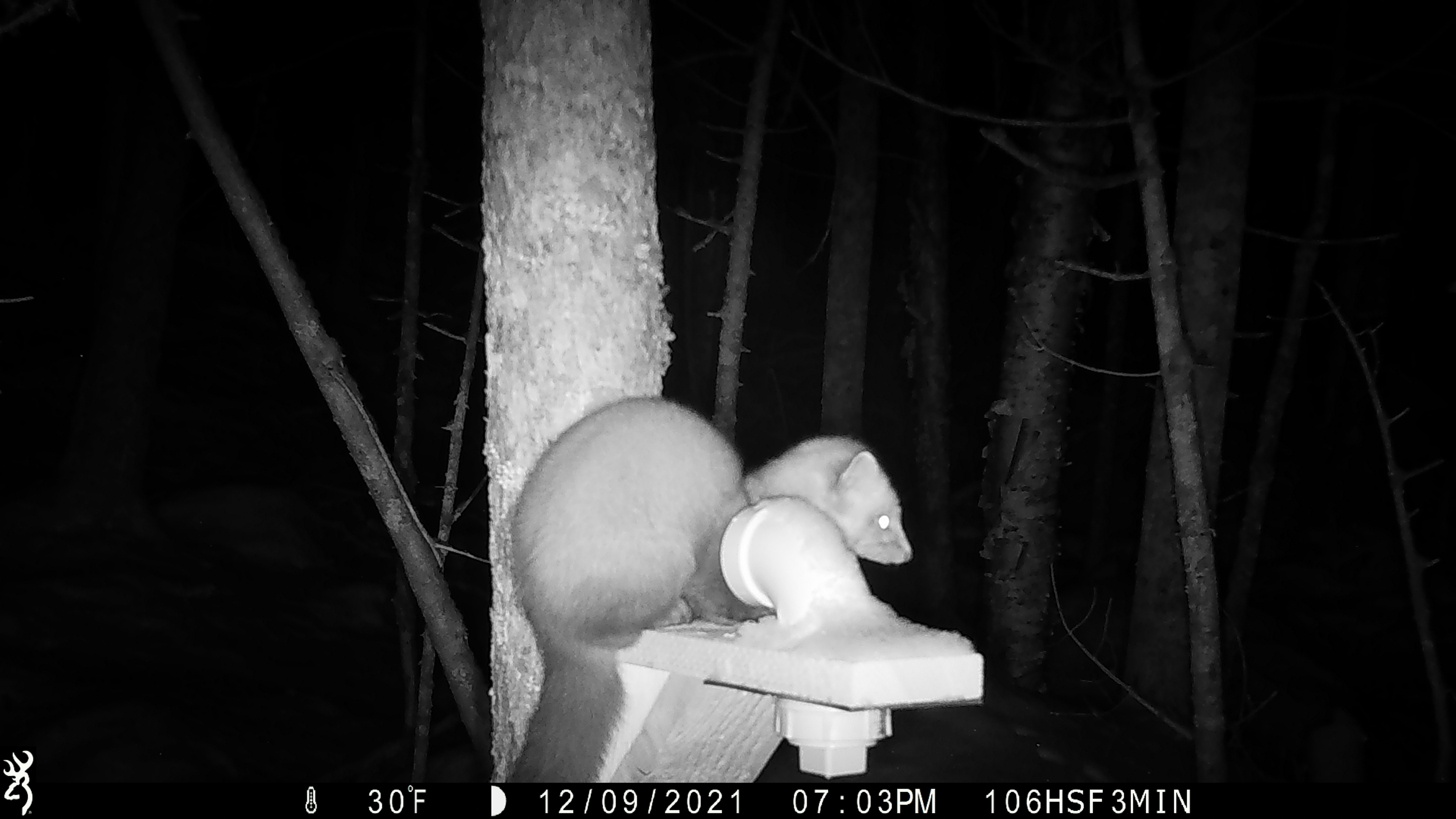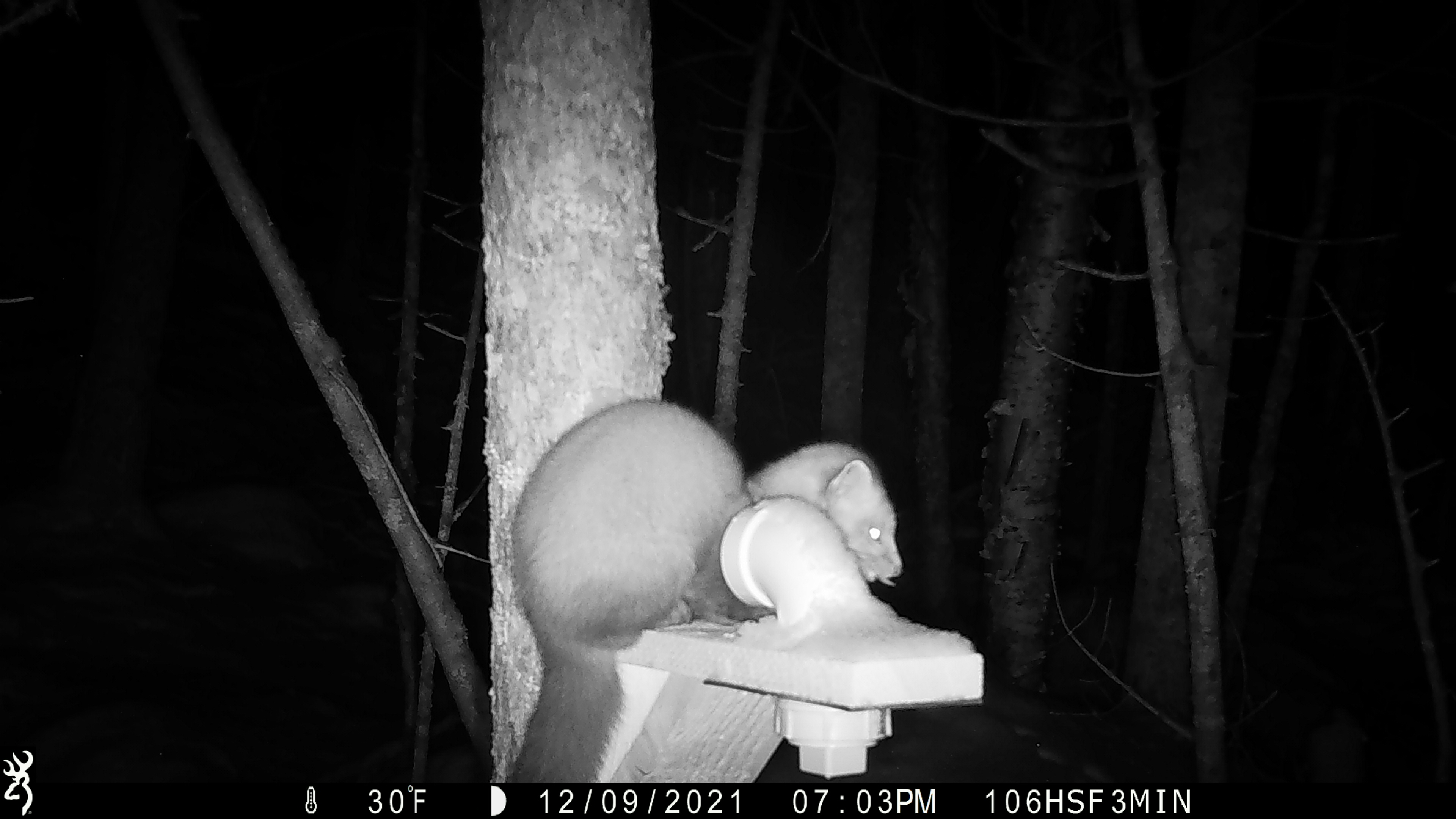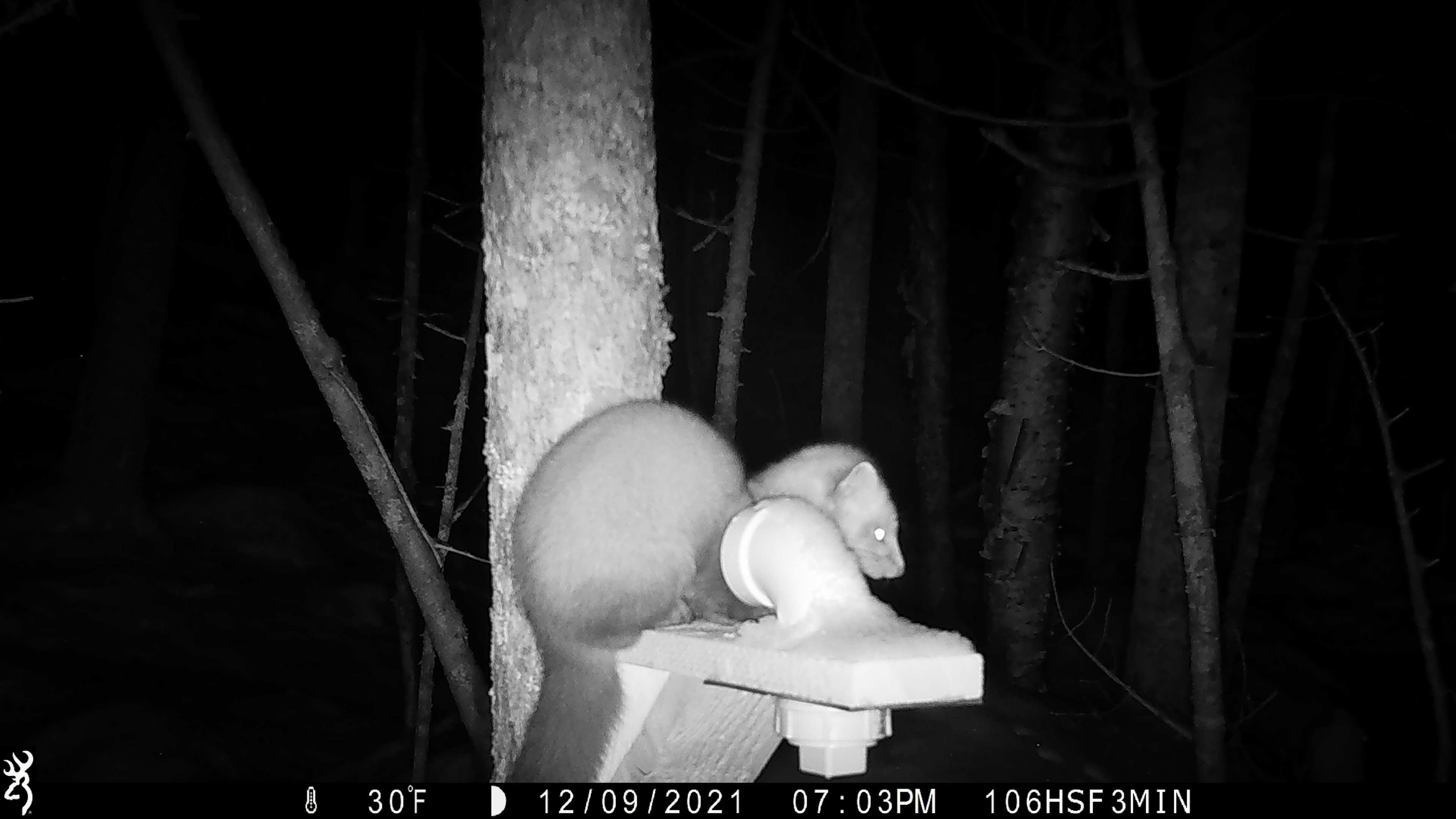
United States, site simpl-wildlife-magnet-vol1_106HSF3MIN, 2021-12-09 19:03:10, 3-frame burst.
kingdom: Animalia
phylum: Chordata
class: Mammalia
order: Carnivora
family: Mustelidae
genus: Martes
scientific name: Martes americana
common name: american marten